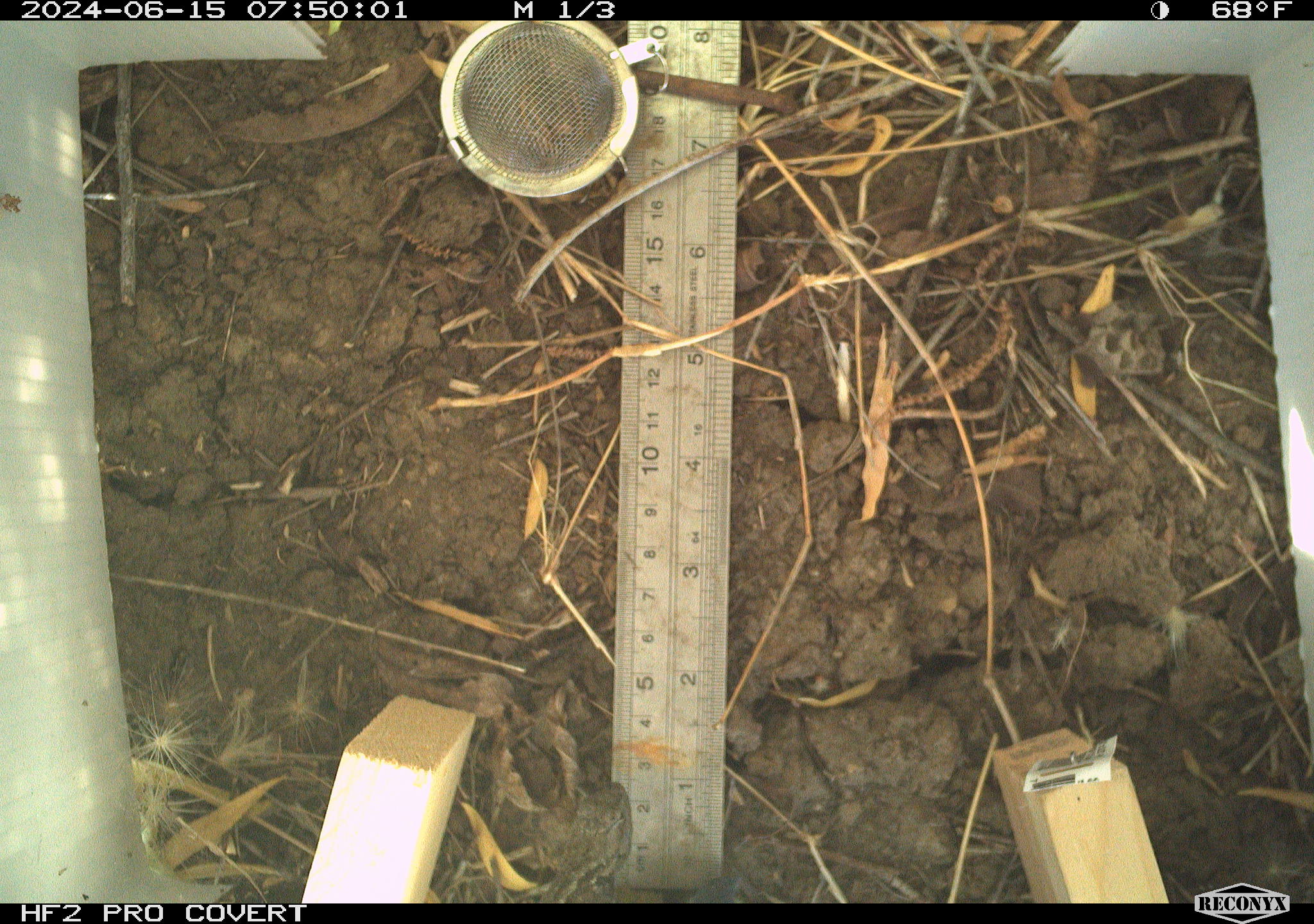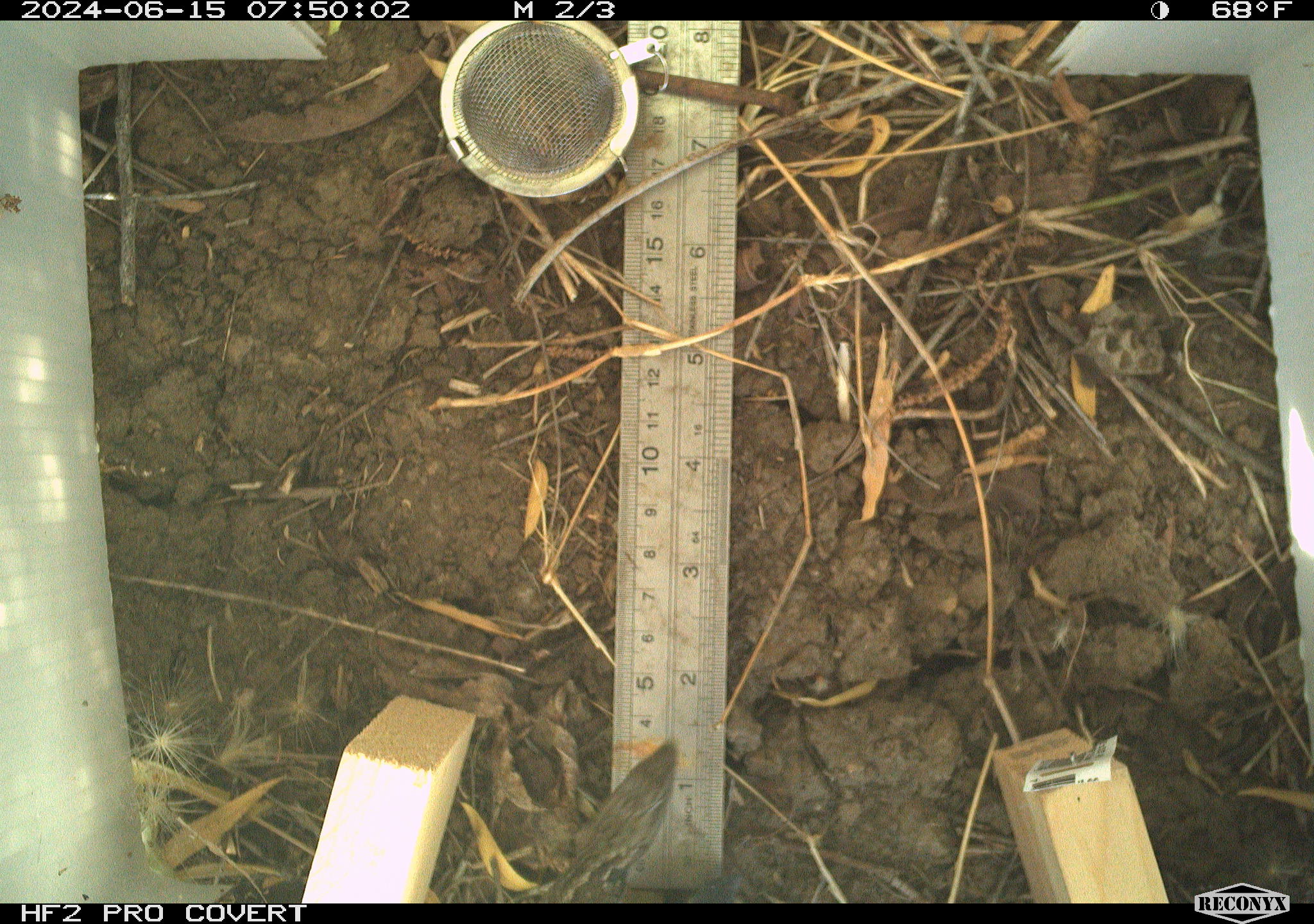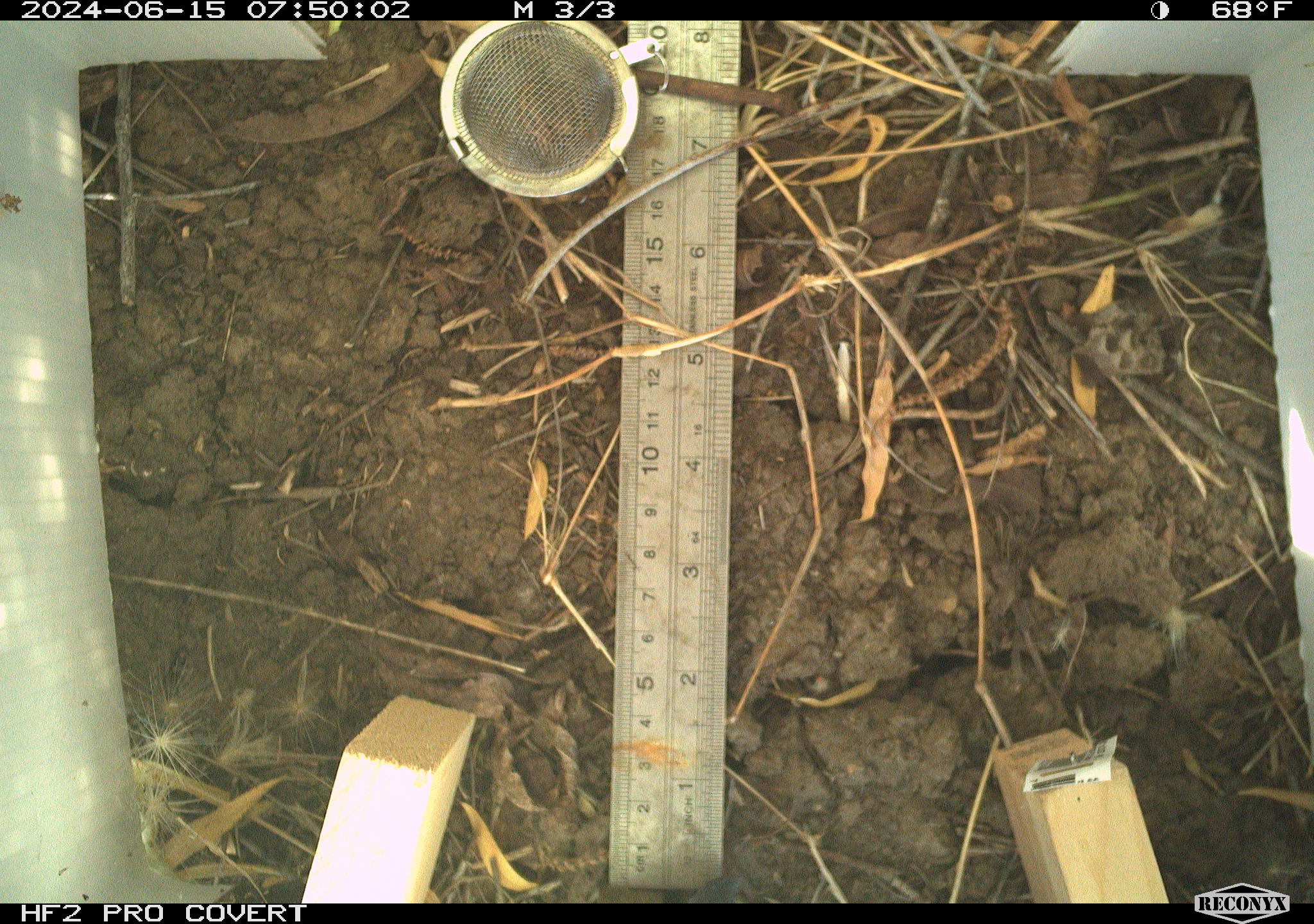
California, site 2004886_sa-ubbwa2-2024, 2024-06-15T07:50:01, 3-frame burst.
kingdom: Animalia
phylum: Chordata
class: Reptilia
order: Squamata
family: Phrynosomatidae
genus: Sceloporus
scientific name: Sceloporus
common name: spiny lizards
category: sceloporus species